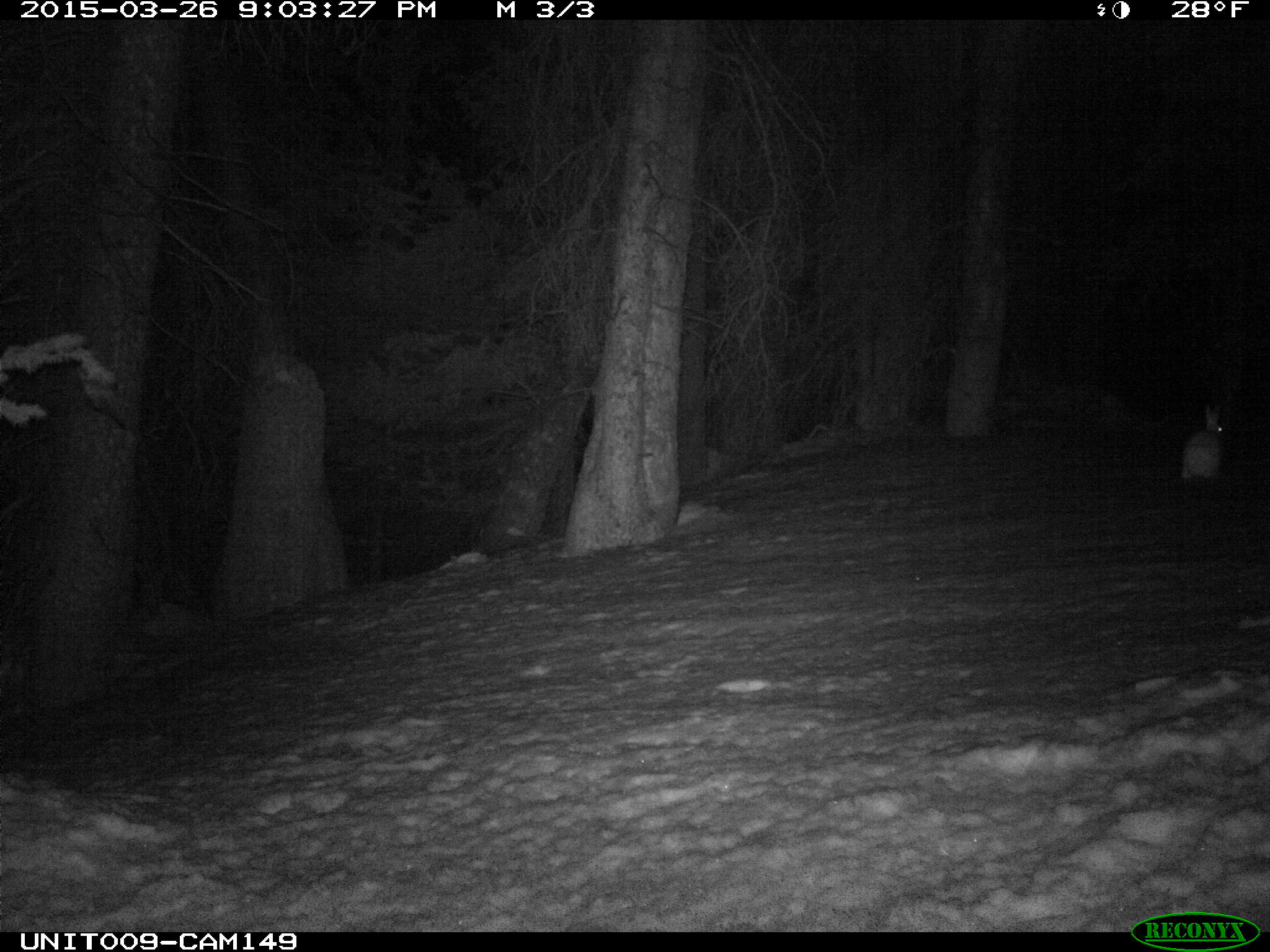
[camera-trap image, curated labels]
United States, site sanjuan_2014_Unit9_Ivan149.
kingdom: Animalia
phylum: Chordata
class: Mammalia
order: Lagomorpha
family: Leporidae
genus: Lepus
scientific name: Lepus americanus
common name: snowshoe hare